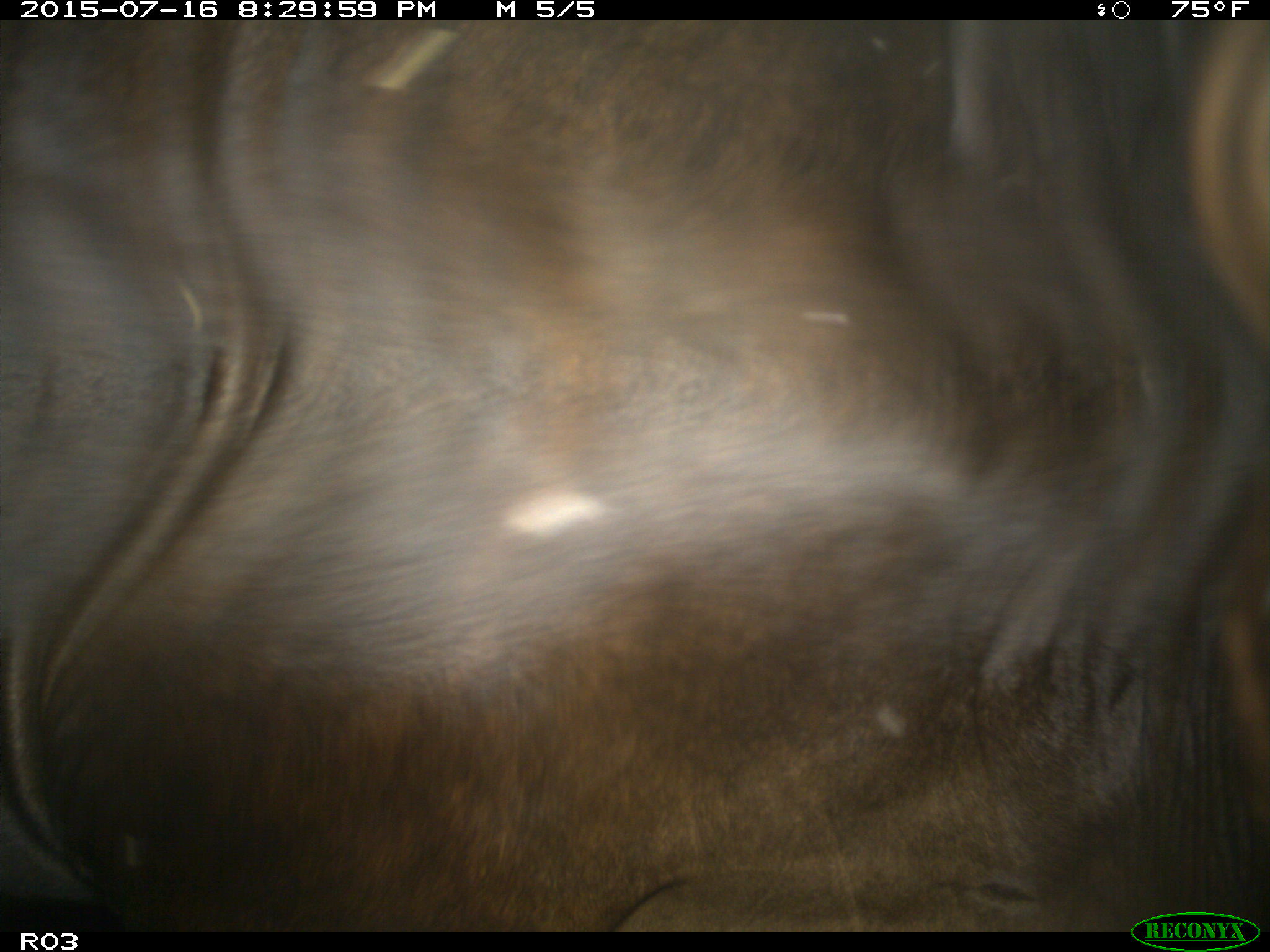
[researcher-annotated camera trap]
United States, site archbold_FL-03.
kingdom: Animalia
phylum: Chordata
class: Mammalia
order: Artiodactyla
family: Bovidae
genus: Bos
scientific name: Bos taurus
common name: domestic cow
Bos taurus (domestic cow).